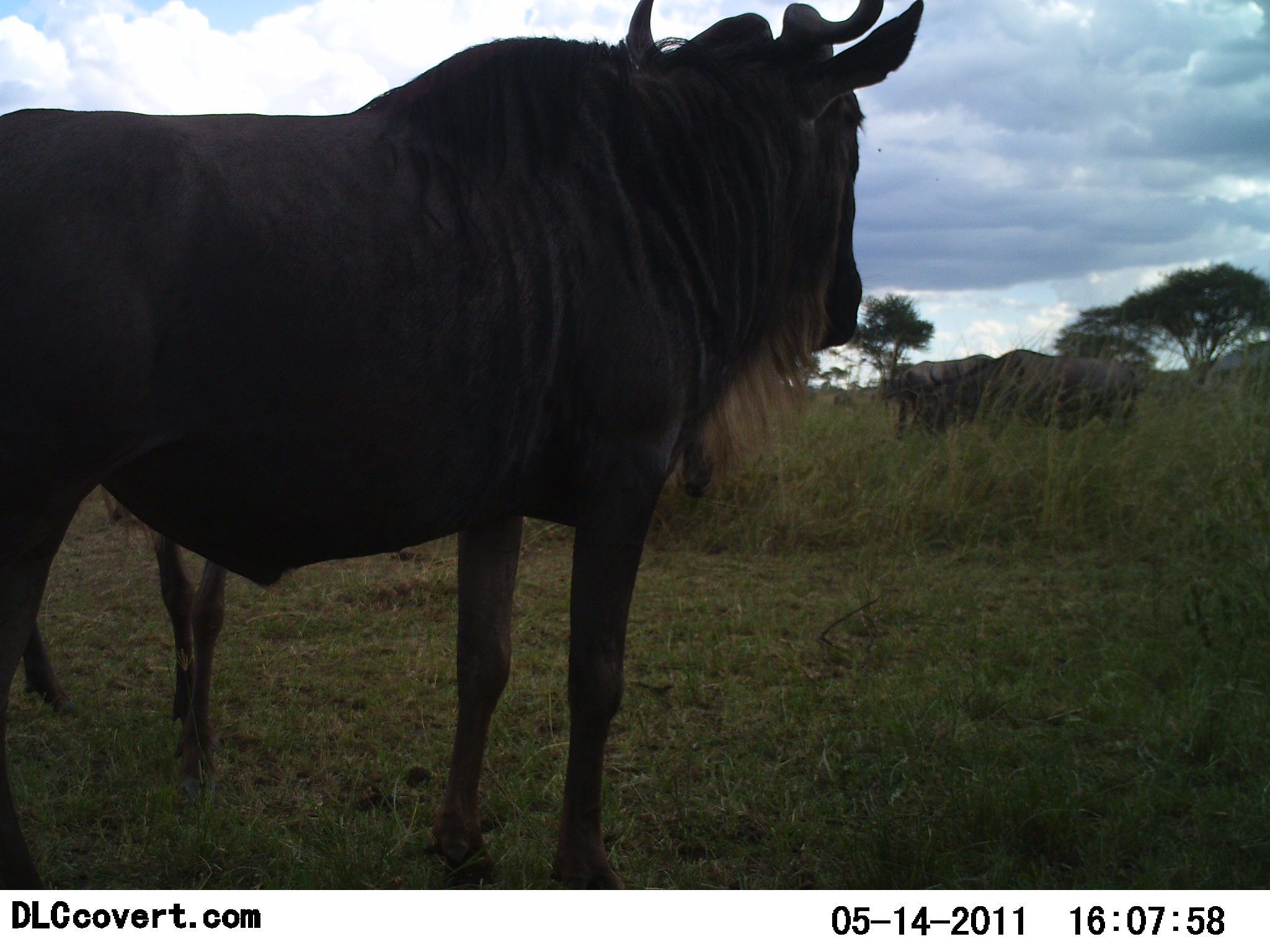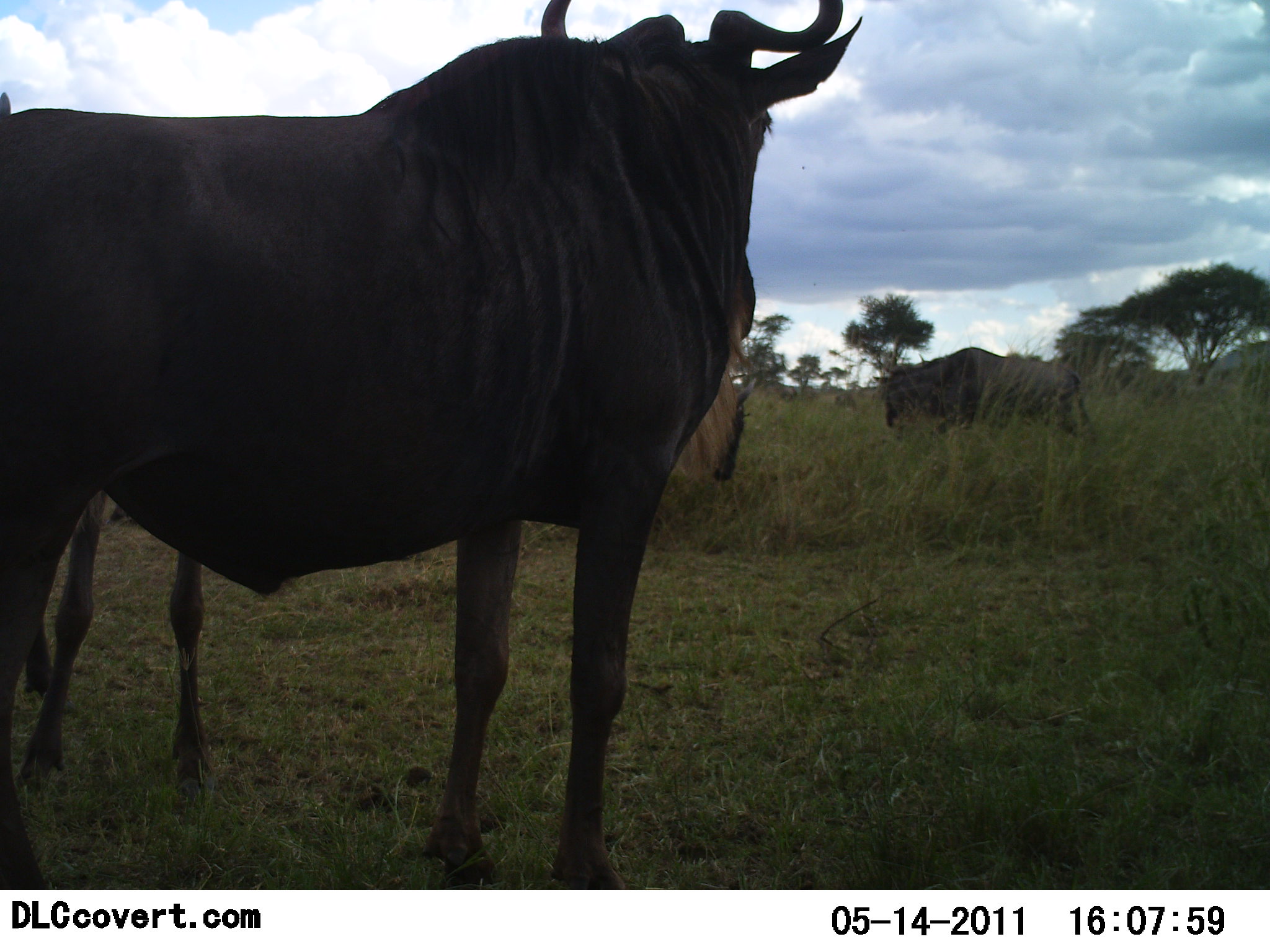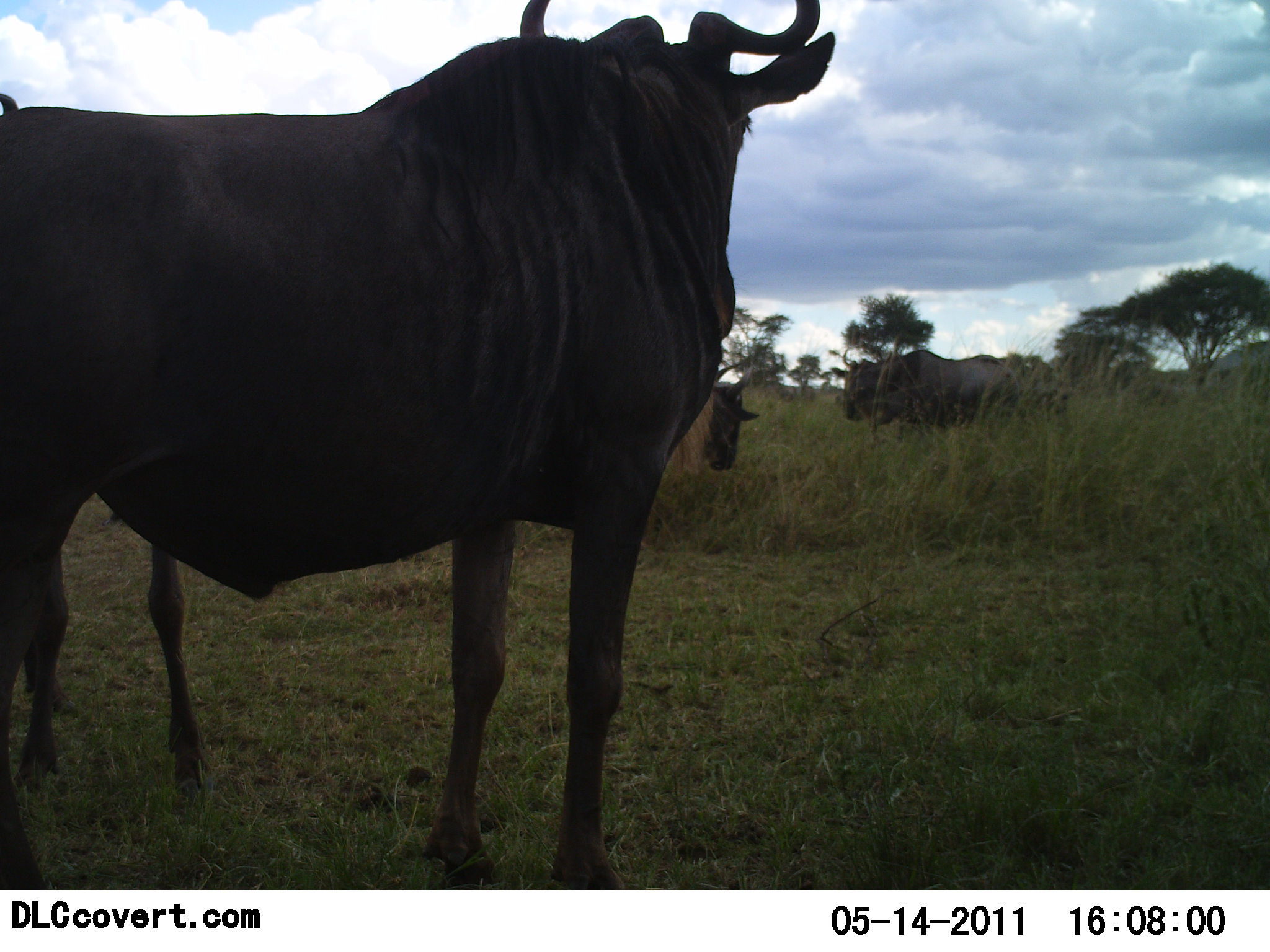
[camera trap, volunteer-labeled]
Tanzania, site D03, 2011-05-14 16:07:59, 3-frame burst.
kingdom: Animalia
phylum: Chordata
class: Mammalia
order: Artiodactyla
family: Bovidae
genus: Connochaetes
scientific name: Connochaetes taurinus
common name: blue wildebeest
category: wildebeest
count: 4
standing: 92%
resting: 0%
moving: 42%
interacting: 0%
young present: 0%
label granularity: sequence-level